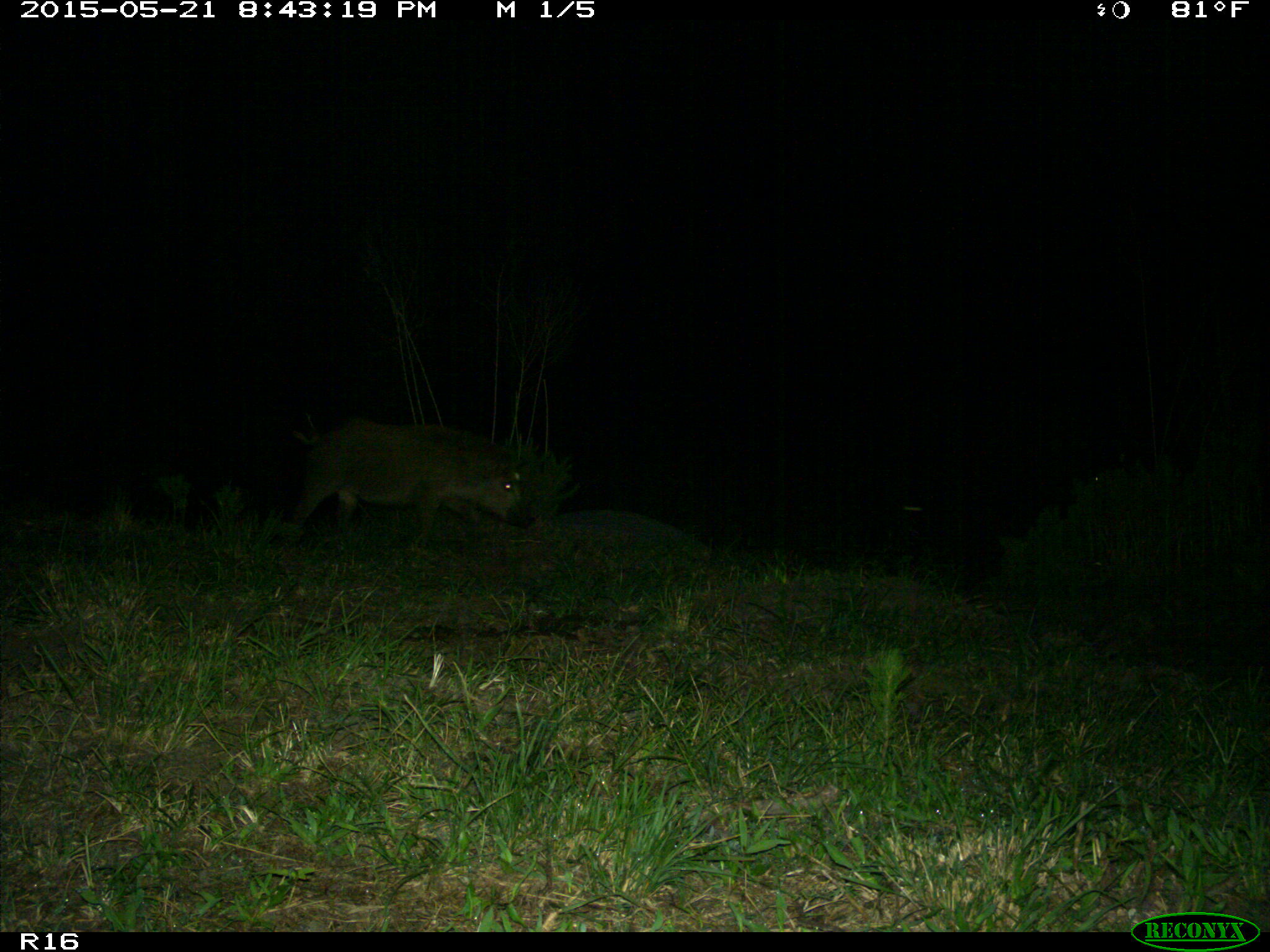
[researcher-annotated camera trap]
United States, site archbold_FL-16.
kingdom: Animalia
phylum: Chordata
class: Mammalia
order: Artiodactyla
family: Suidae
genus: Sus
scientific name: Sus scrofa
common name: wild boar